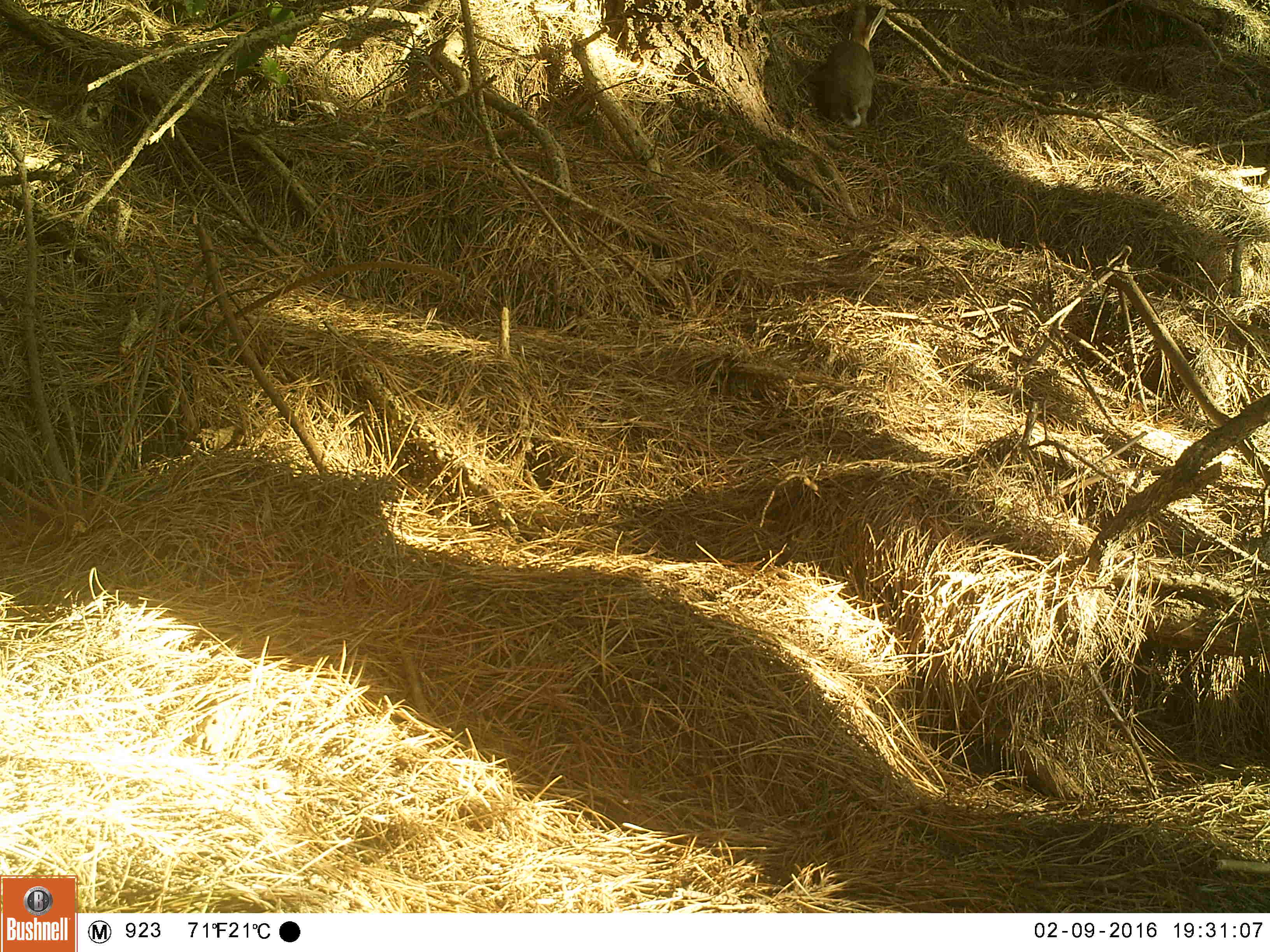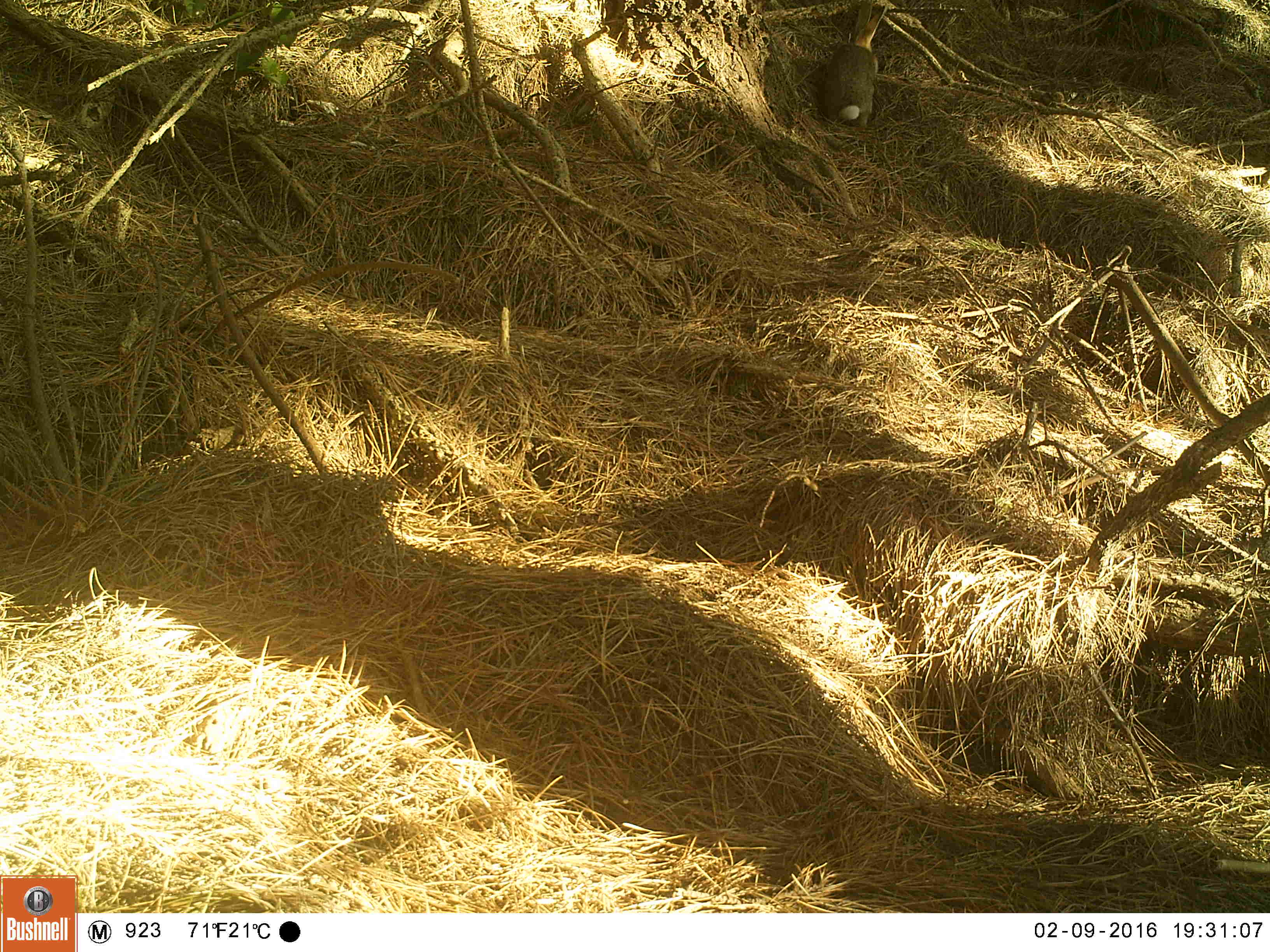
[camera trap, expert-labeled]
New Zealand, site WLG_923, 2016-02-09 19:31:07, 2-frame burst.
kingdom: Animalia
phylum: Chordata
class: Mammalia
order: Lagomorpha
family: Leporidae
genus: Oryctolagus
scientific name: Oryctolagus cuniculus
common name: european rabbit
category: rabbit